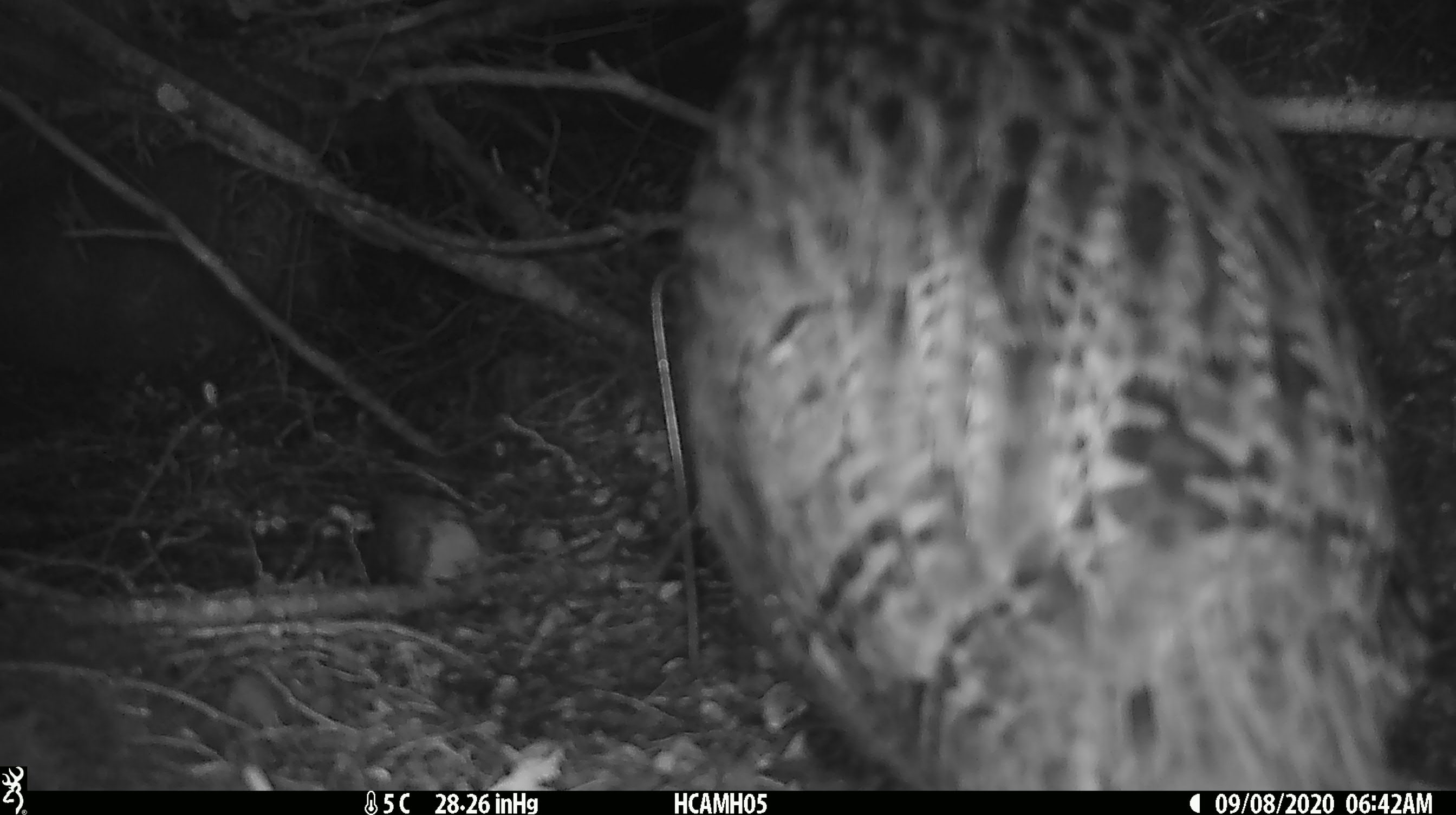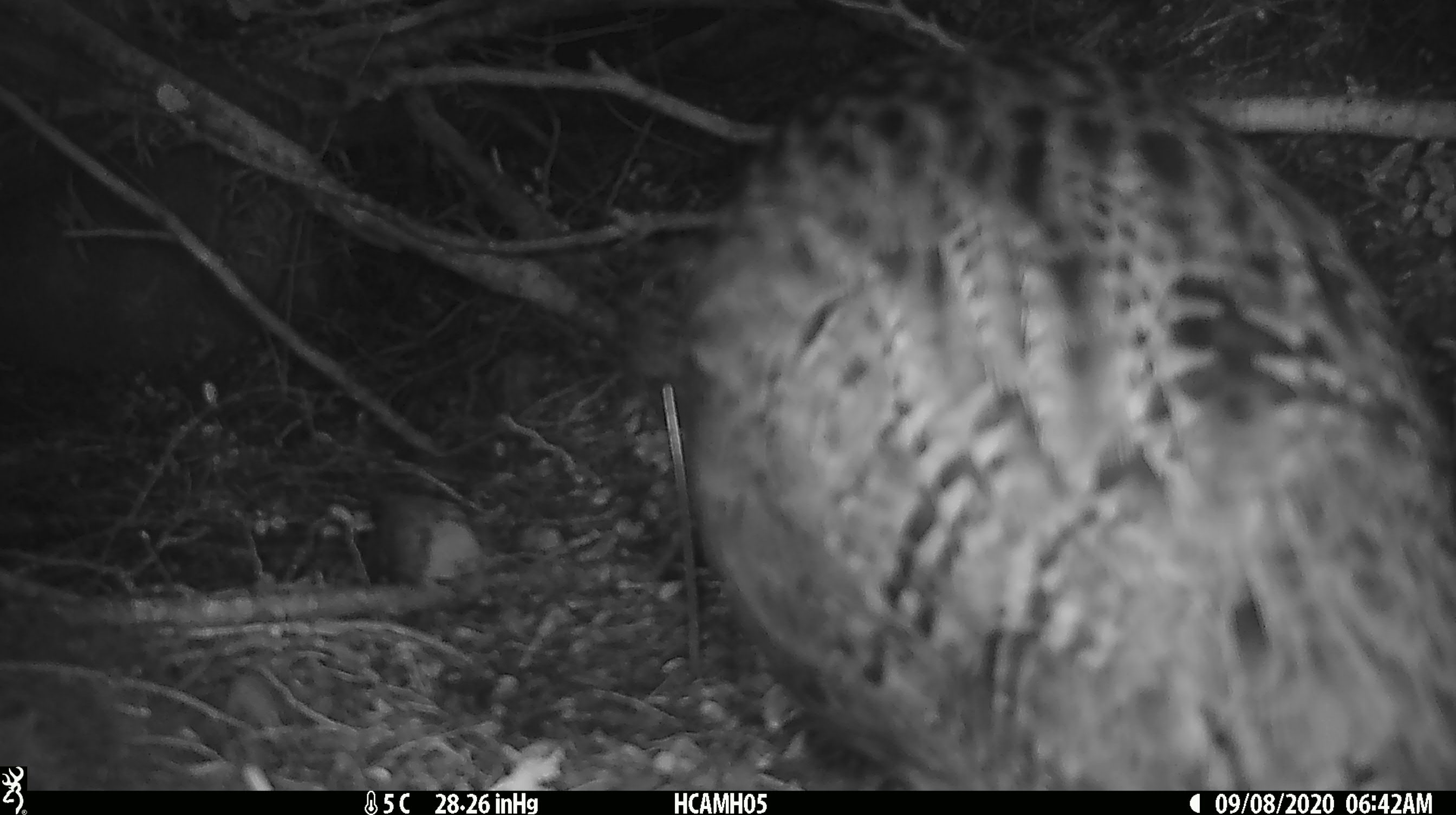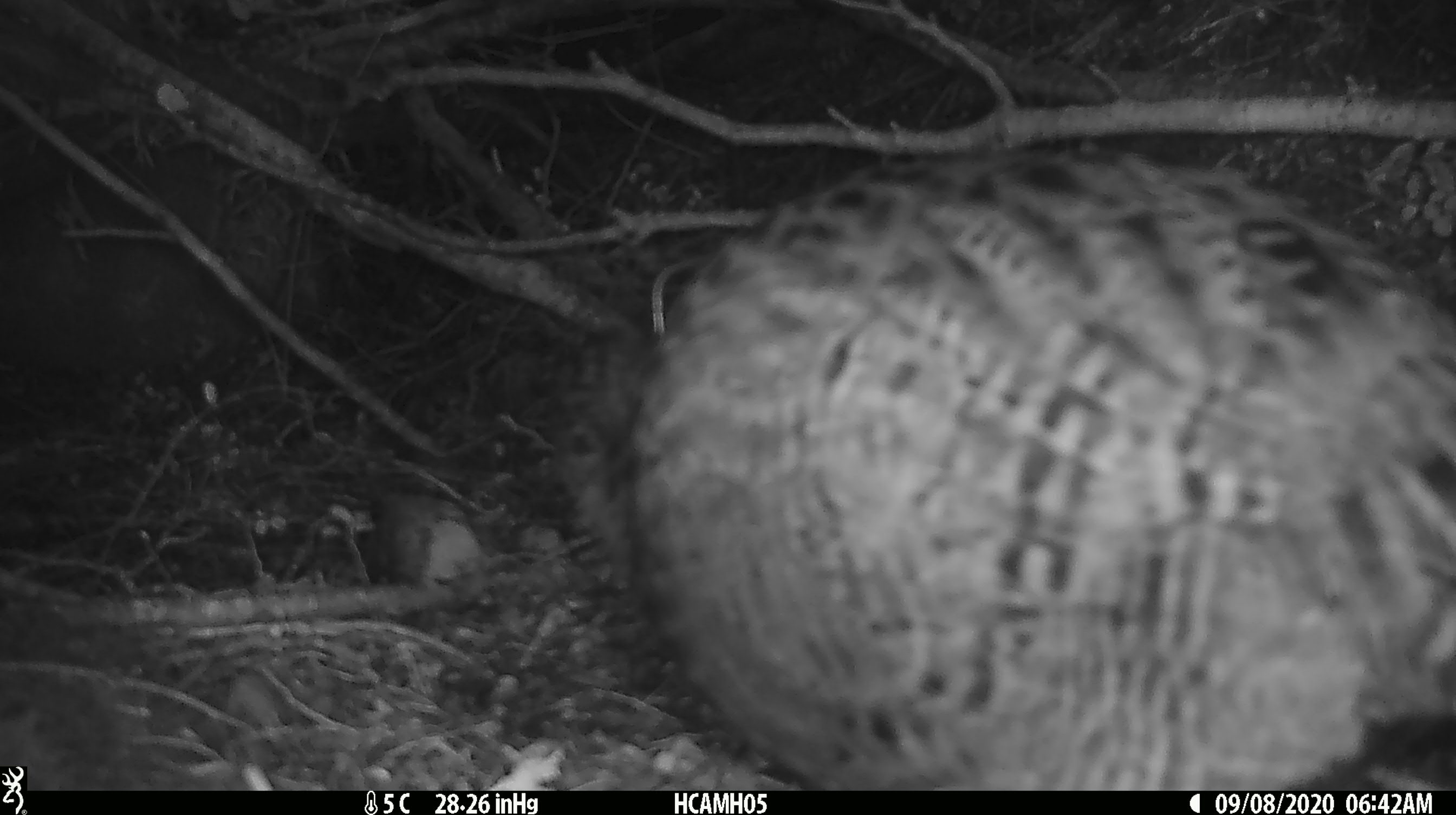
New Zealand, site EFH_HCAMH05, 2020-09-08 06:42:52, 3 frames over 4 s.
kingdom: Animalia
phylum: Chordata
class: Aves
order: Gruiformes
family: Rallidae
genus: Gallirallus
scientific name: Gallirallus australis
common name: weka